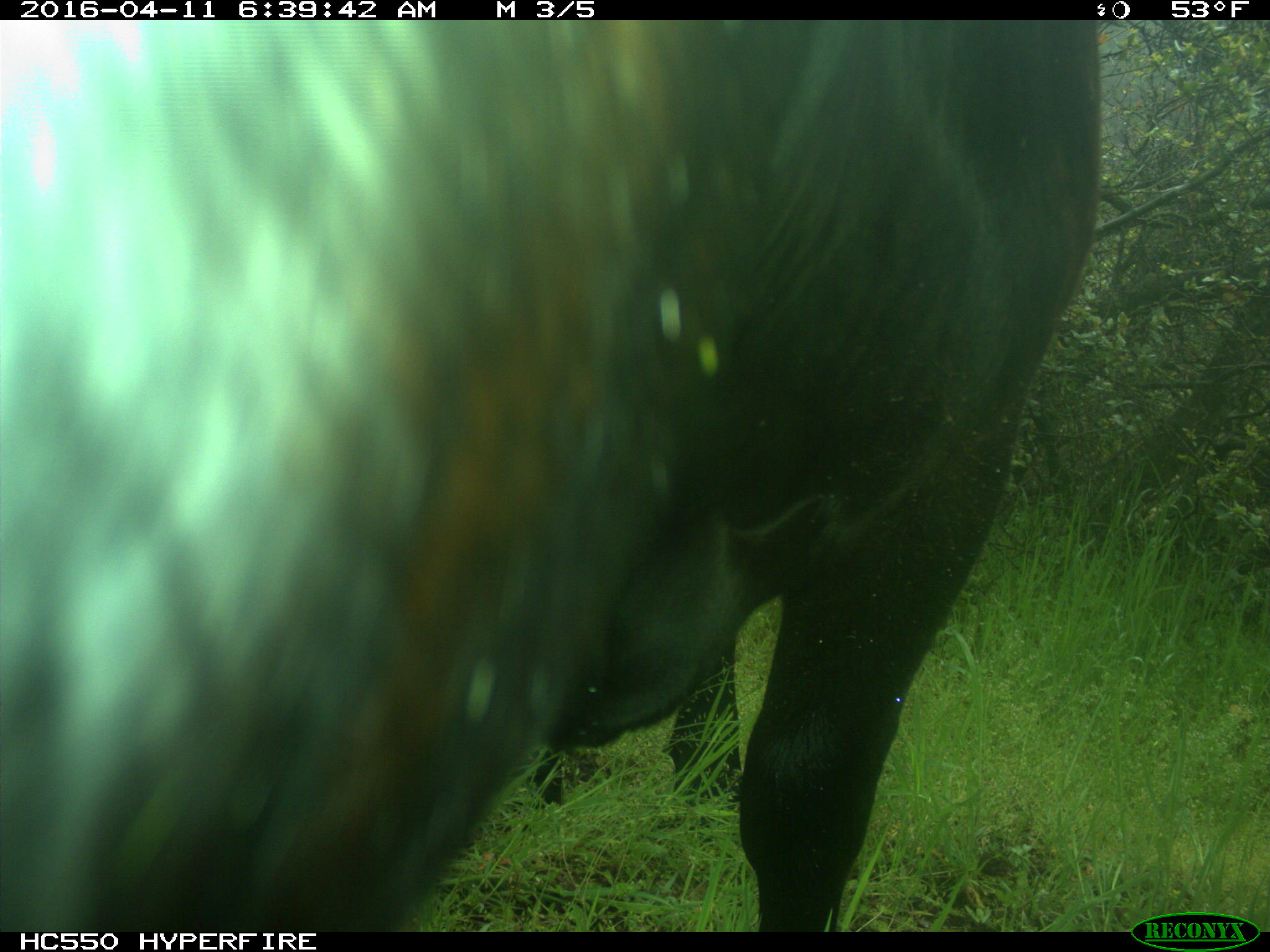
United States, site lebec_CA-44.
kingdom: Animalia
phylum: Chordata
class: Mammalia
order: Artiodactyla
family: Bovidae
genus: Bos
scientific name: Bos taurus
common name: domestic cow